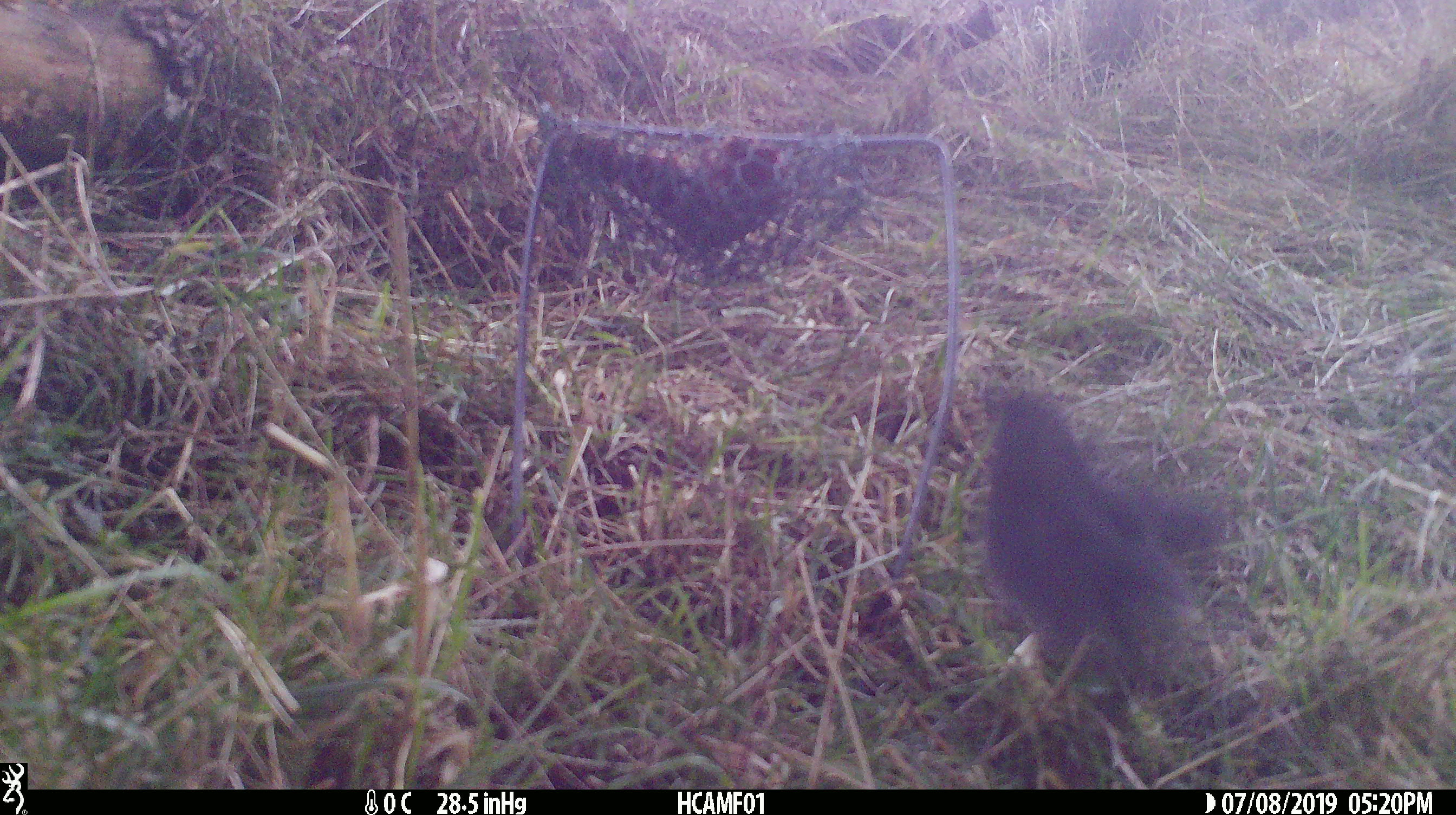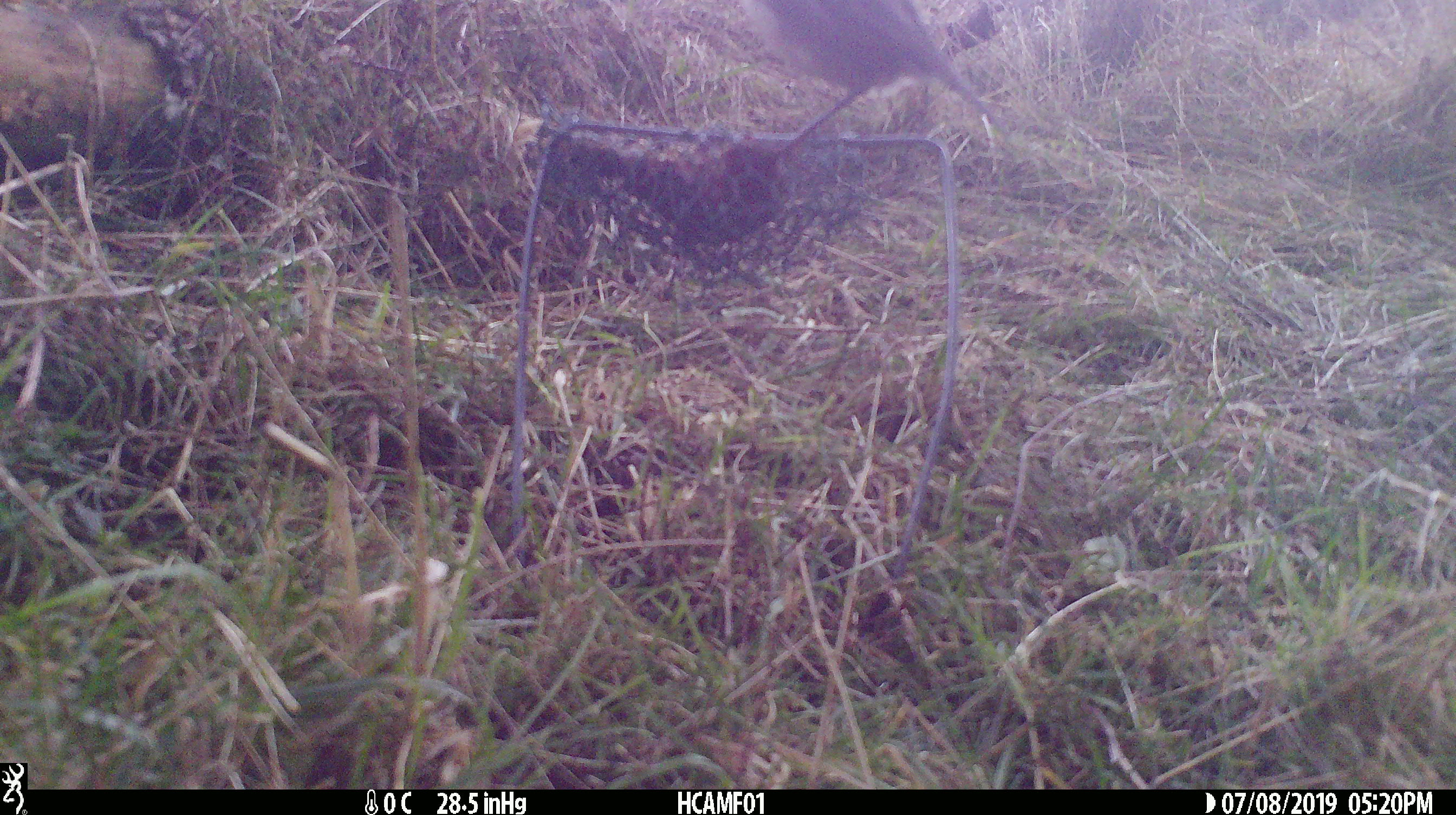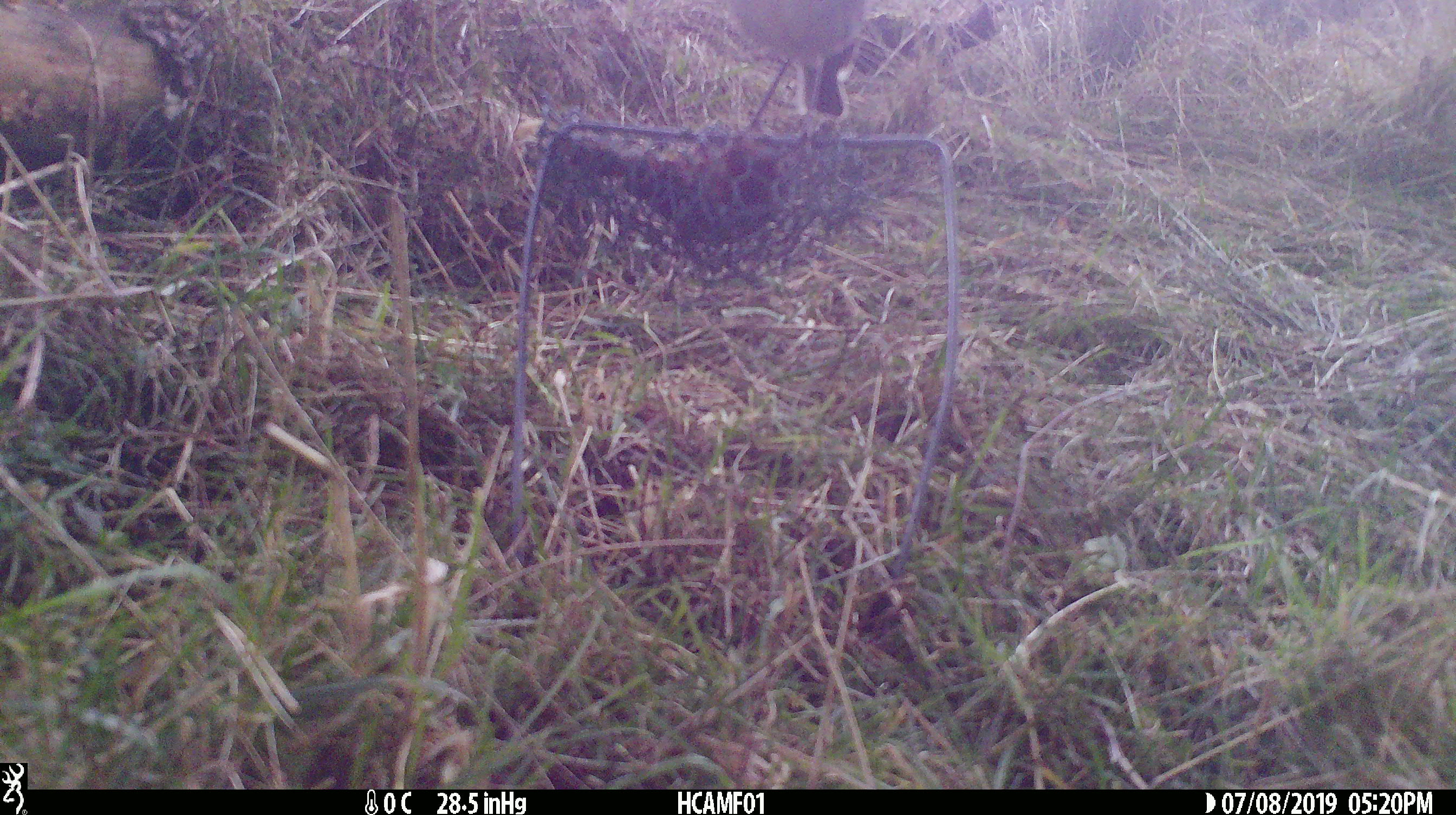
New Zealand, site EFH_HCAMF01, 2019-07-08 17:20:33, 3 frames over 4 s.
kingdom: Animalia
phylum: Chordata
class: Aves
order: Passeriformes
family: Petroicidae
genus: Petroica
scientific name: Petroica australis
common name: new zealand robin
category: robin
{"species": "robin (new zealand robin) (Petroica australis)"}